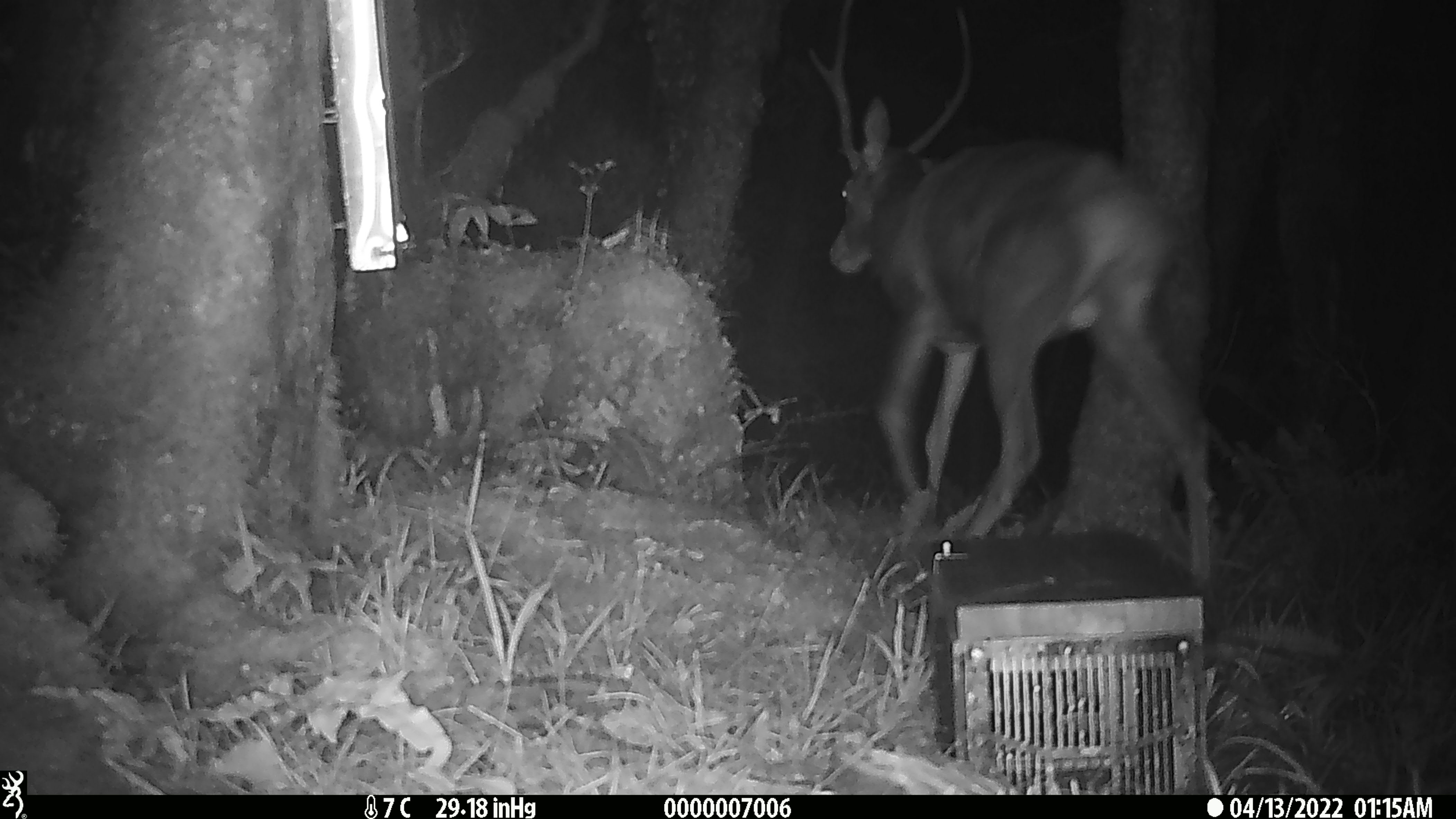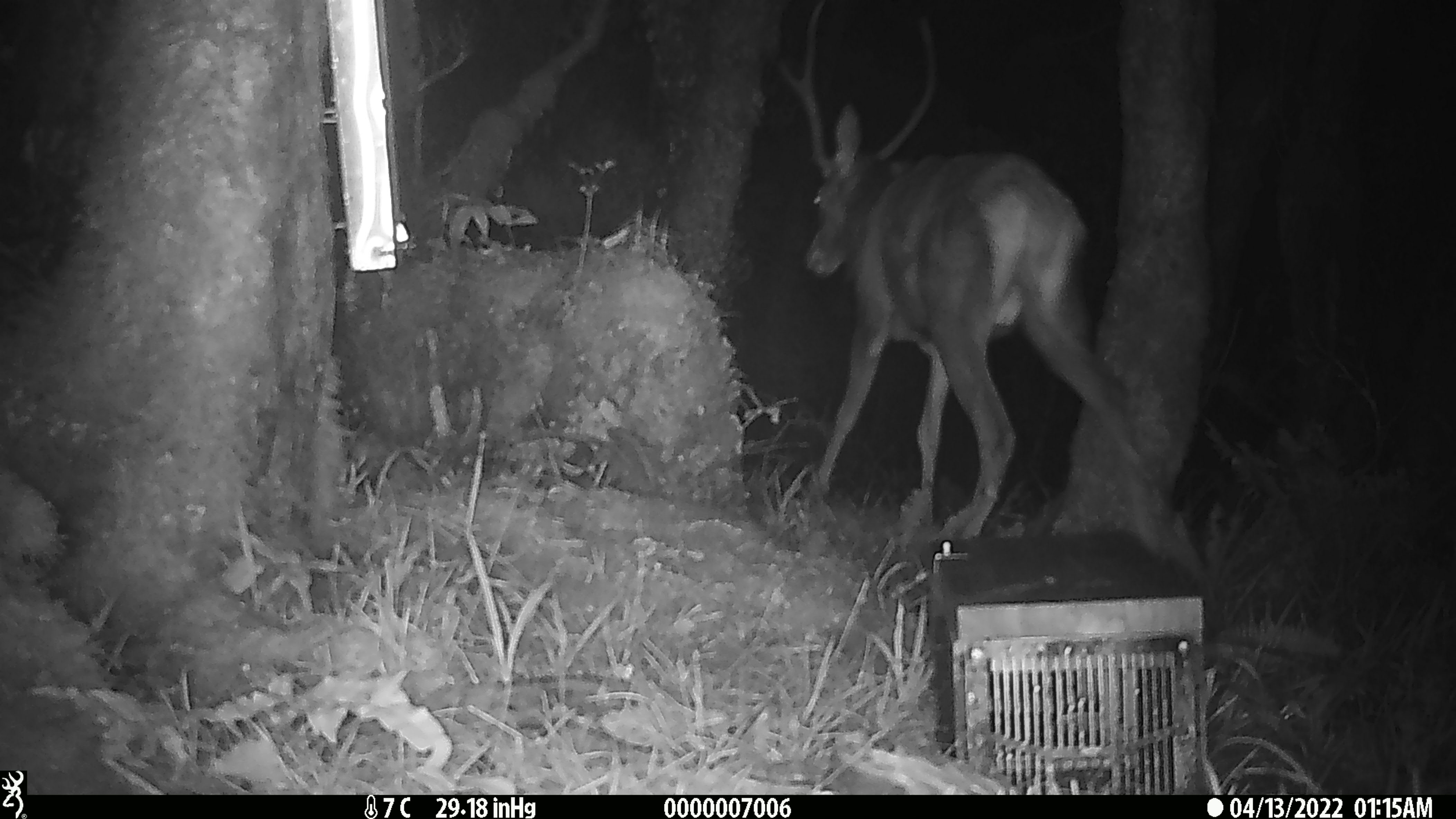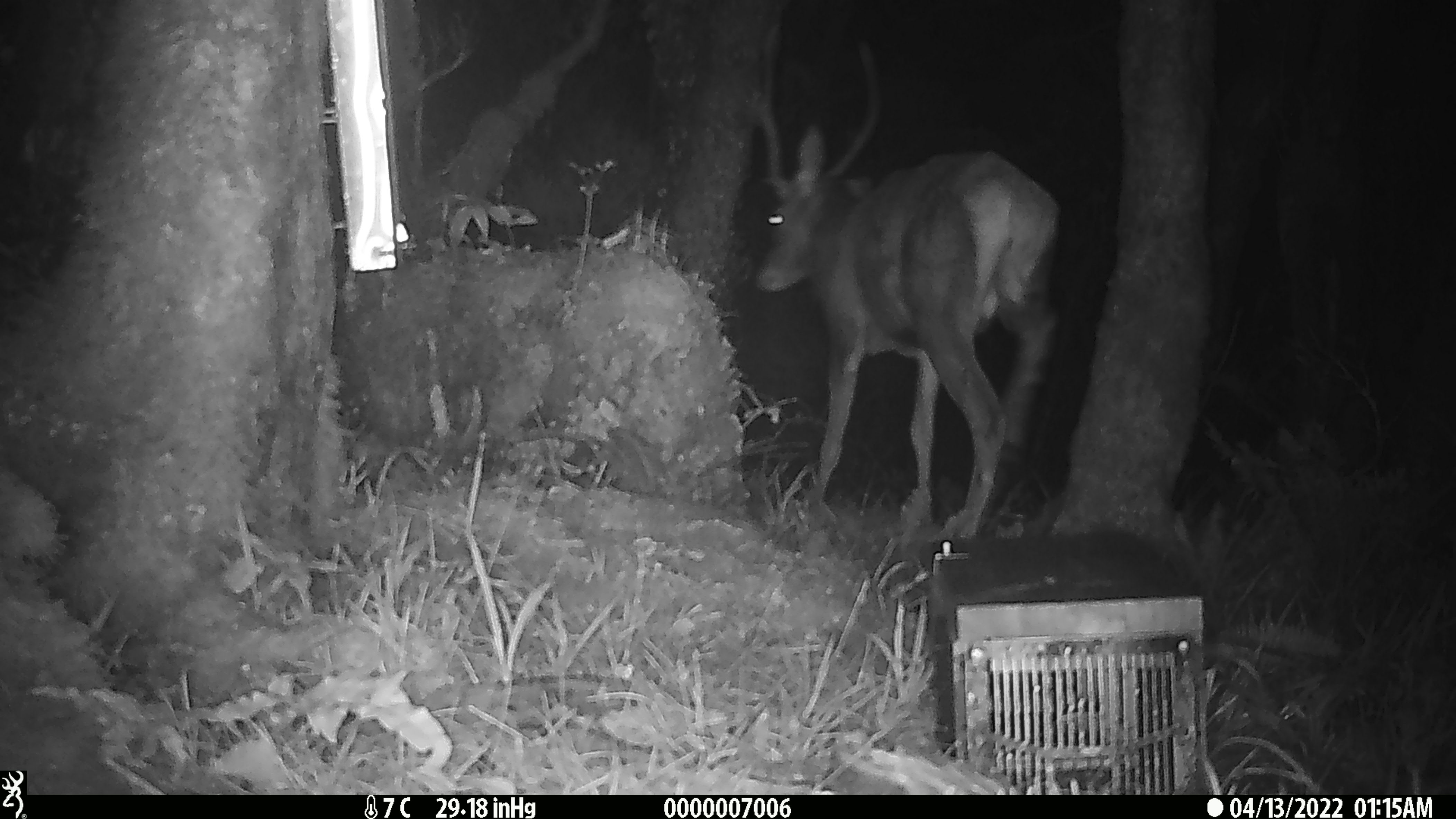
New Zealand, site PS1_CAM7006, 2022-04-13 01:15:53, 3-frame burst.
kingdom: Animalia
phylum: Chordata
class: Mammalia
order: Artiodactyla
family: Cervidae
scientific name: Cervidae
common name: deer